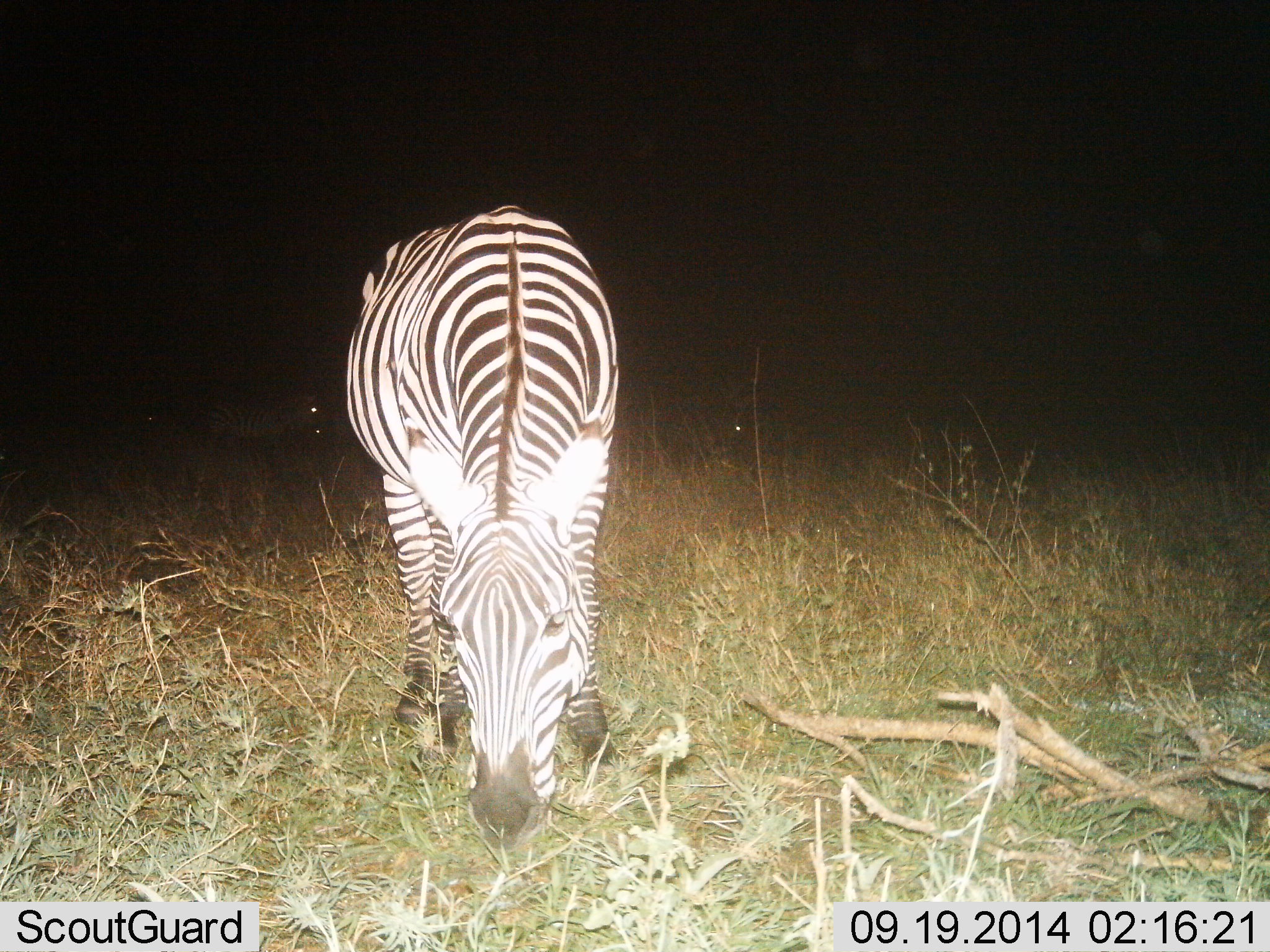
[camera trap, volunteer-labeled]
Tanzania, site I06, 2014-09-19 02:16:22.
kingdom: Animalia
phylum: Chordata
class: Mammalia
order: Perissodactyla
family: Equidae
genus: Equus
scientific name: Equus quagga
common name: plains zebra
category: zebra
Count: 1.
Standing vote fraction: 20%.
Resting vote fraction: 10%.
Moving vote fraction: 10%.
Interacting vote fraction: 0%.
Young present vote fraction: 0%.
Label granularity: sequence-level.